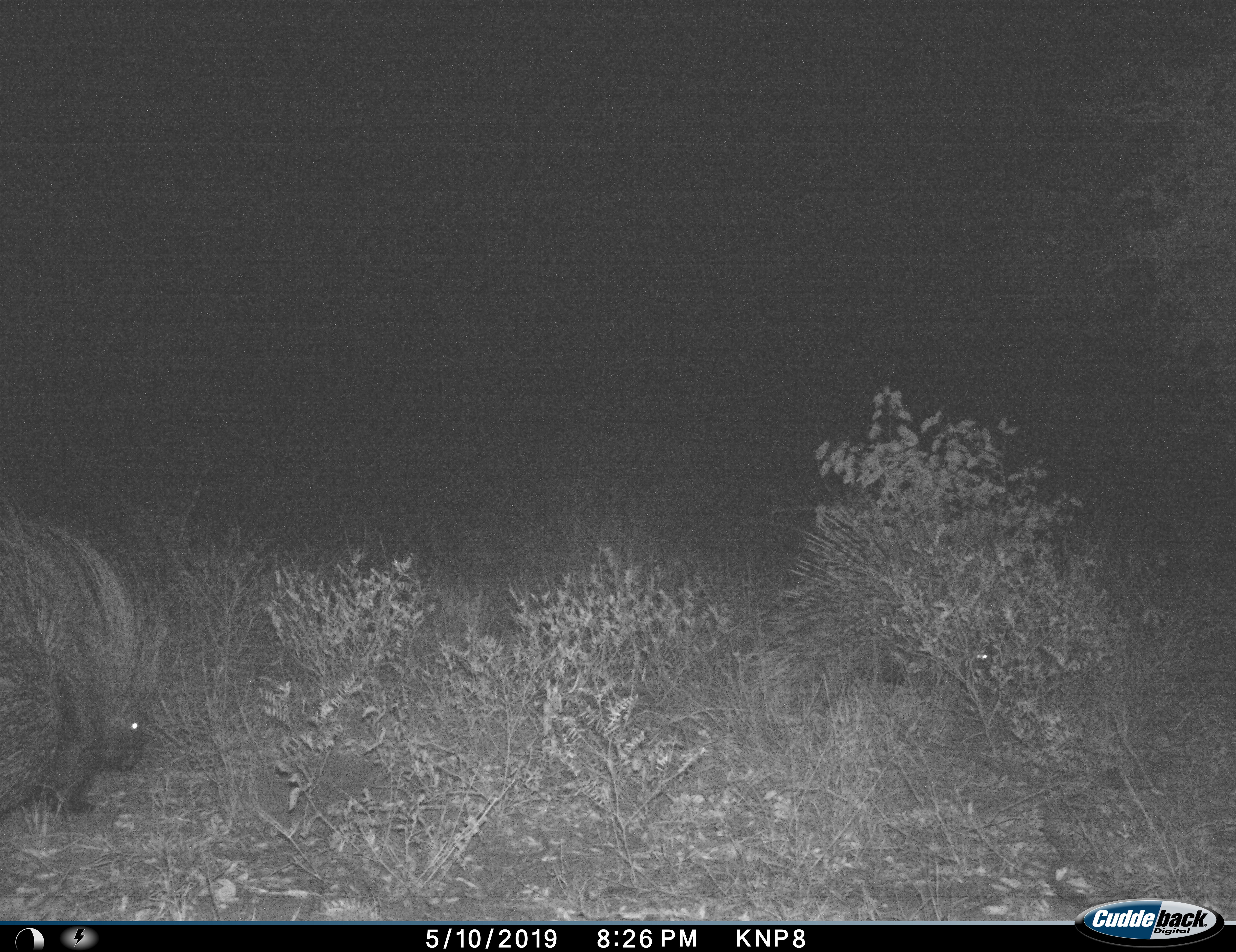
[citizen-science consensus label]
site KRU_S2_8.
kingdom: Animalia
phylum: Chordata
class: Mammalia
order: Rodentia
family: Hystricidae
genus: Hystrix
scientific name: Hystrix cristata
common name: crested porcupine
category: porcupine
Porcupine (crested porcupine) (Hystrix cristata), count 1. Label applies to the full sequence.